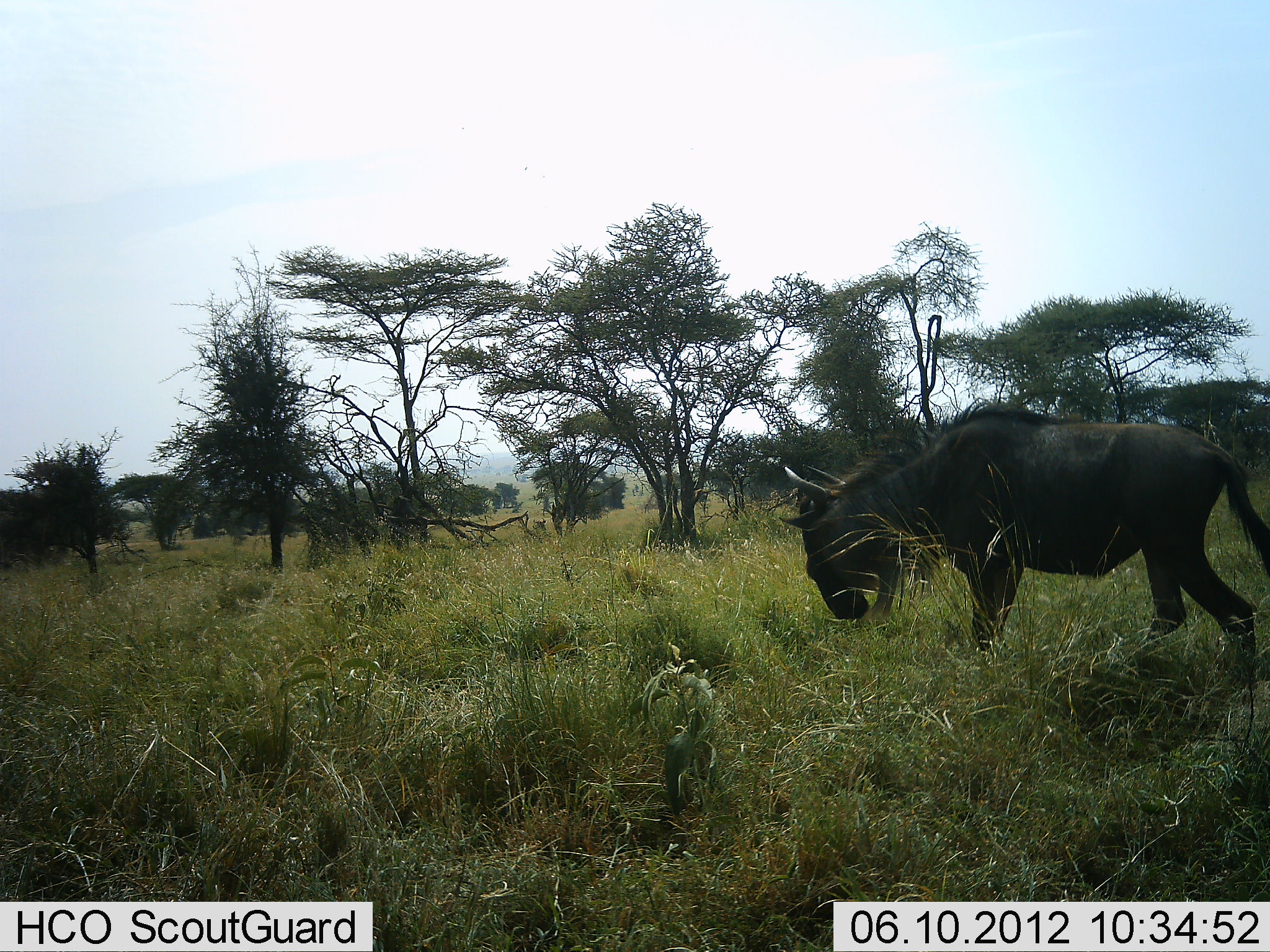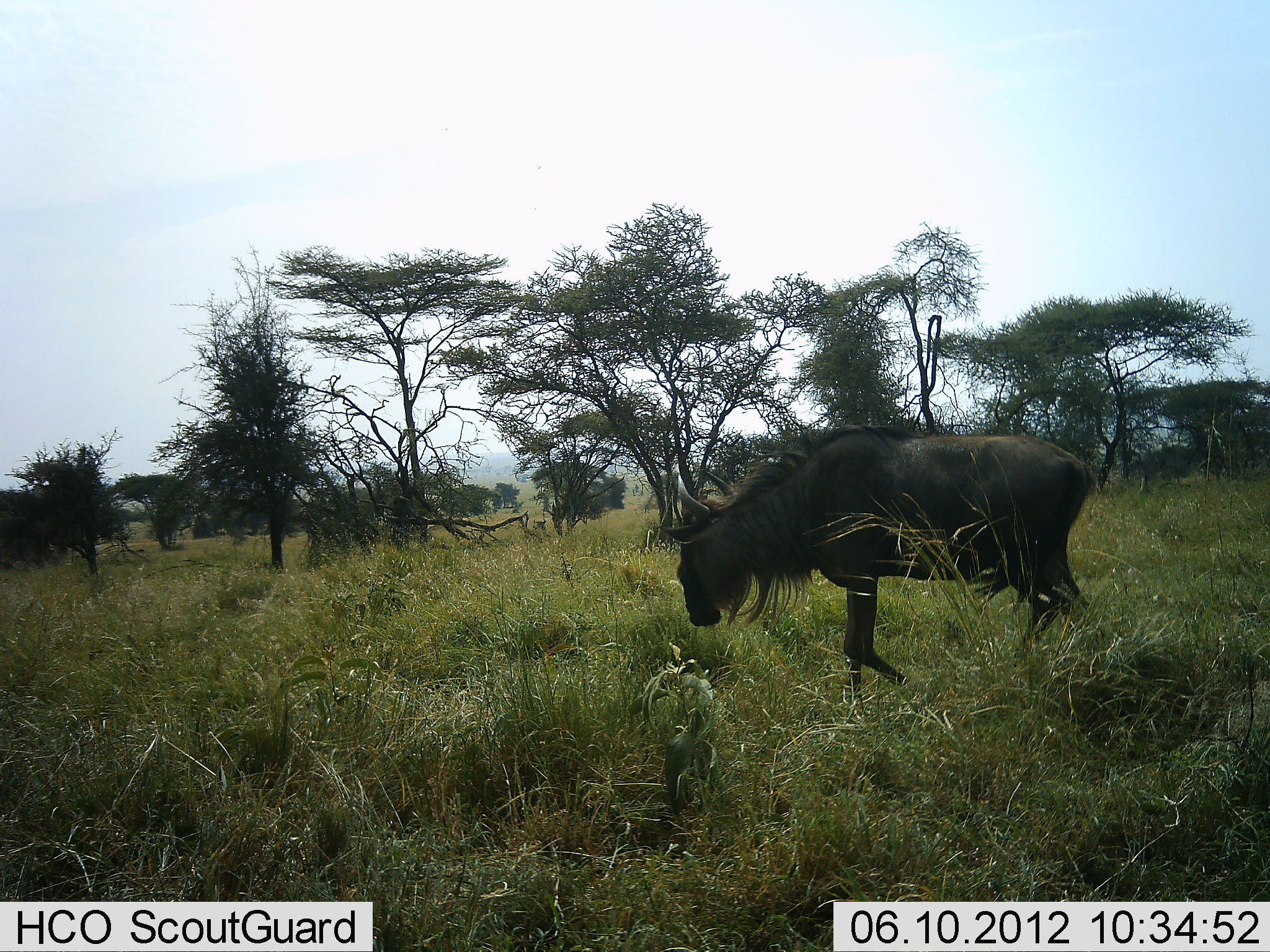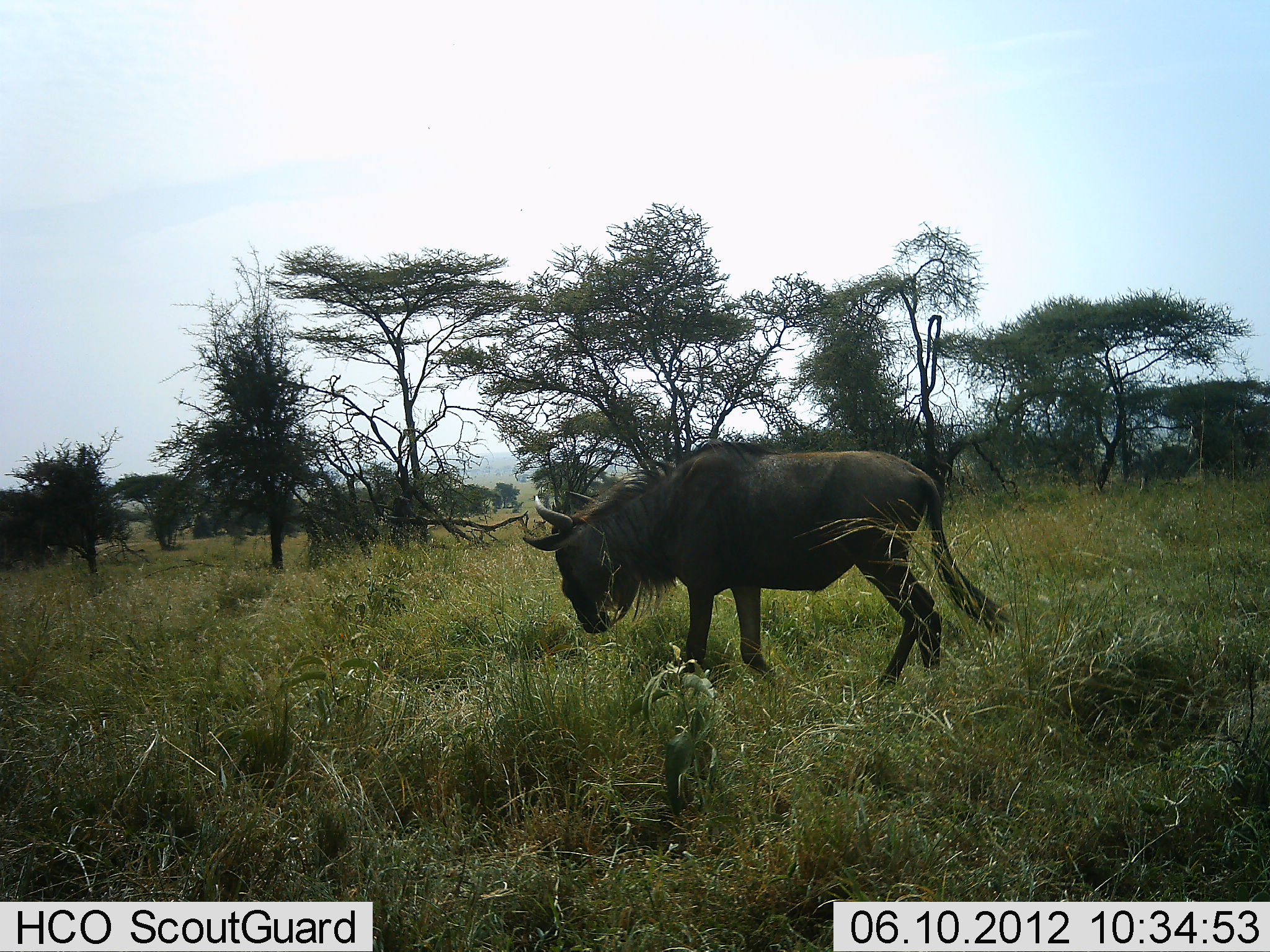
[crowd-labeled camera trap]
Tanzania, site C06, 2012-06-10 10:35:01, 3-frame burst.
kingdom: Animalia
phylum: Chordata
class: Mammalia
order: Artiodactyla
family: Bovidae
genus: Connochaetes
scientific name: Connochaetes taurinus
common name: blue wildebeest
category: wildebeest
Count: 1.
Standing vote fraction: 0%.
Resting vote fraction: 0%.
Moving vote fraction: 100%.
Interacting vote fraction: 0%.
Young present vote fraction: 0%.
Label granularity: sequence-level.